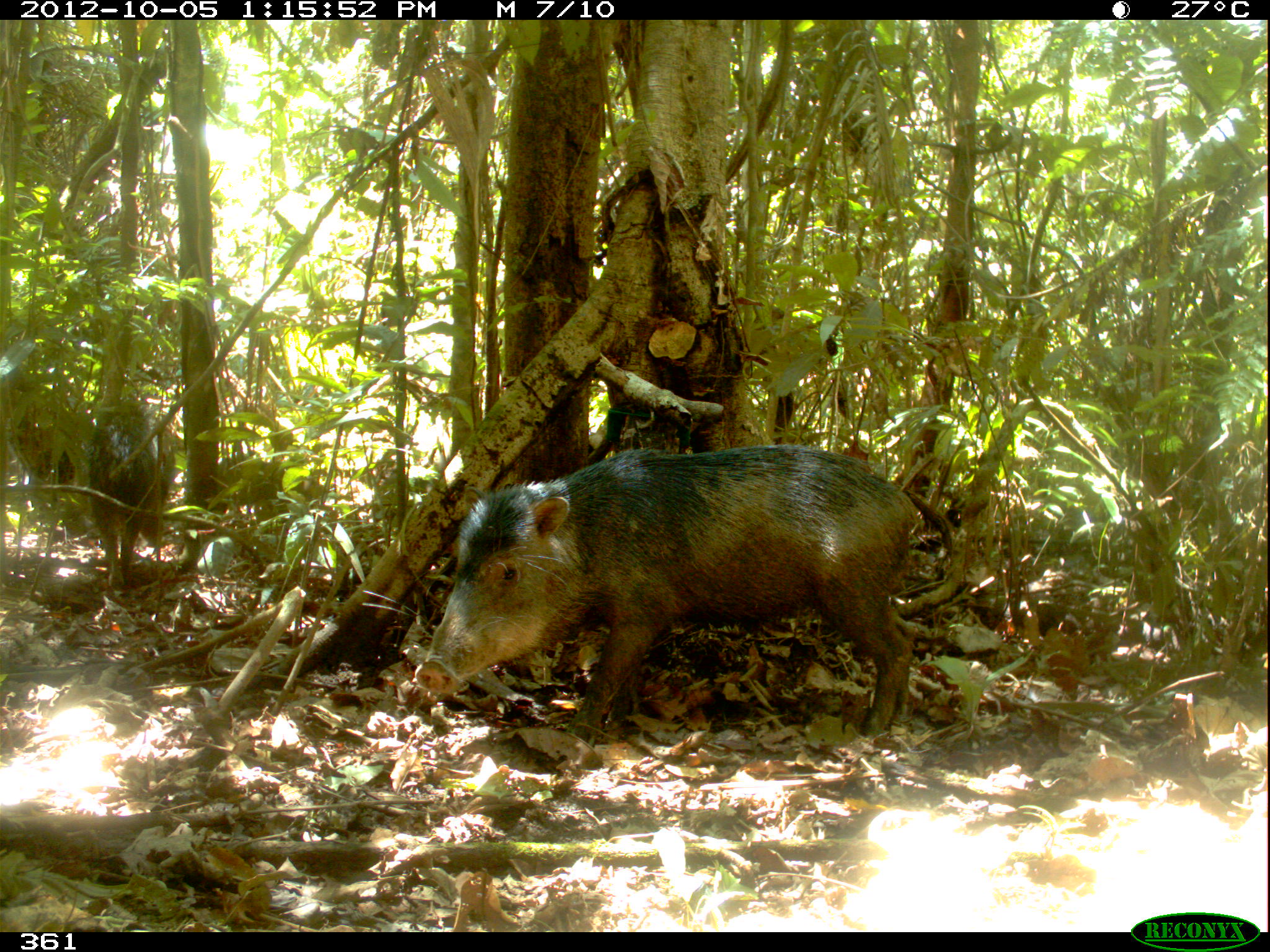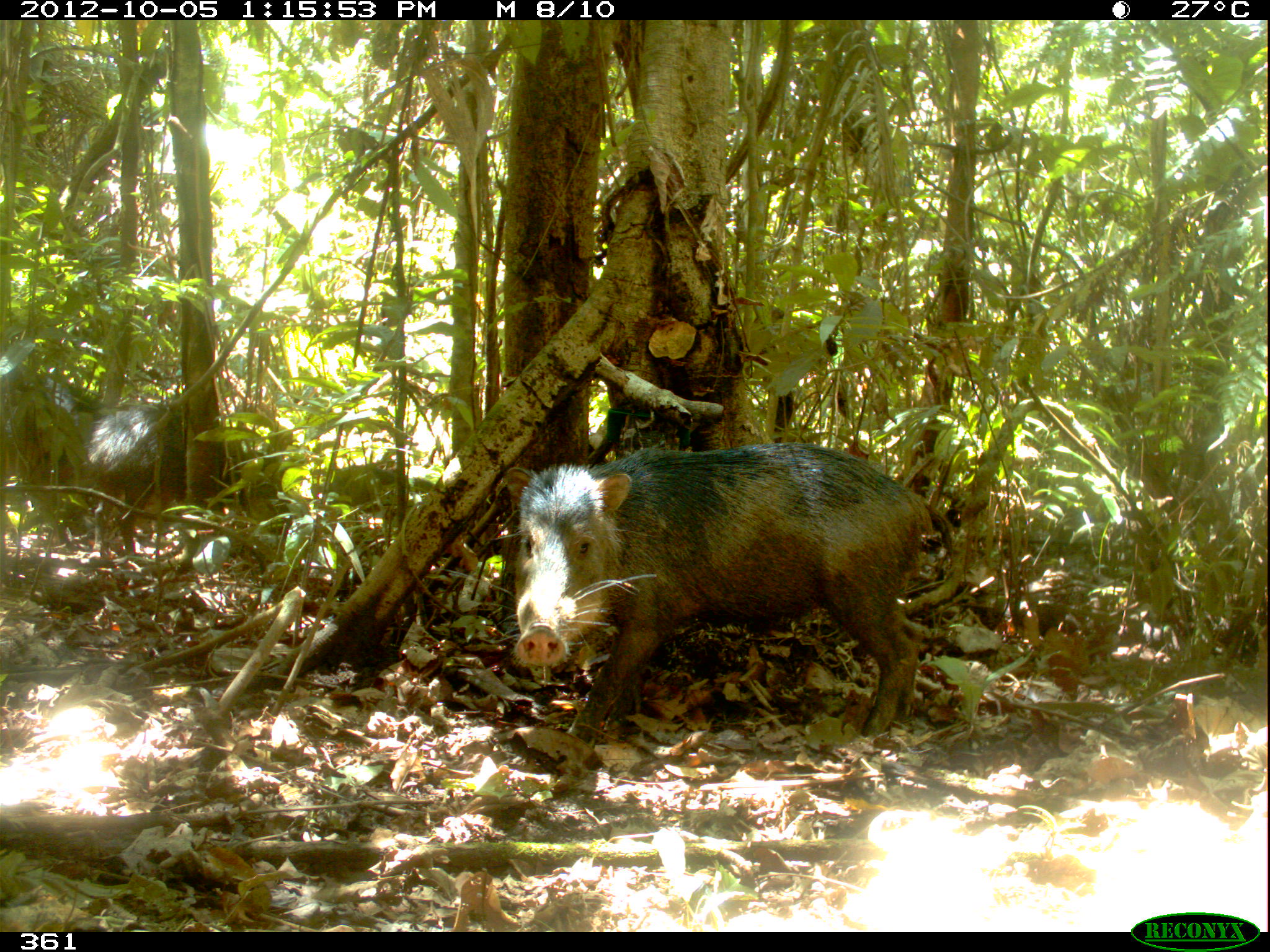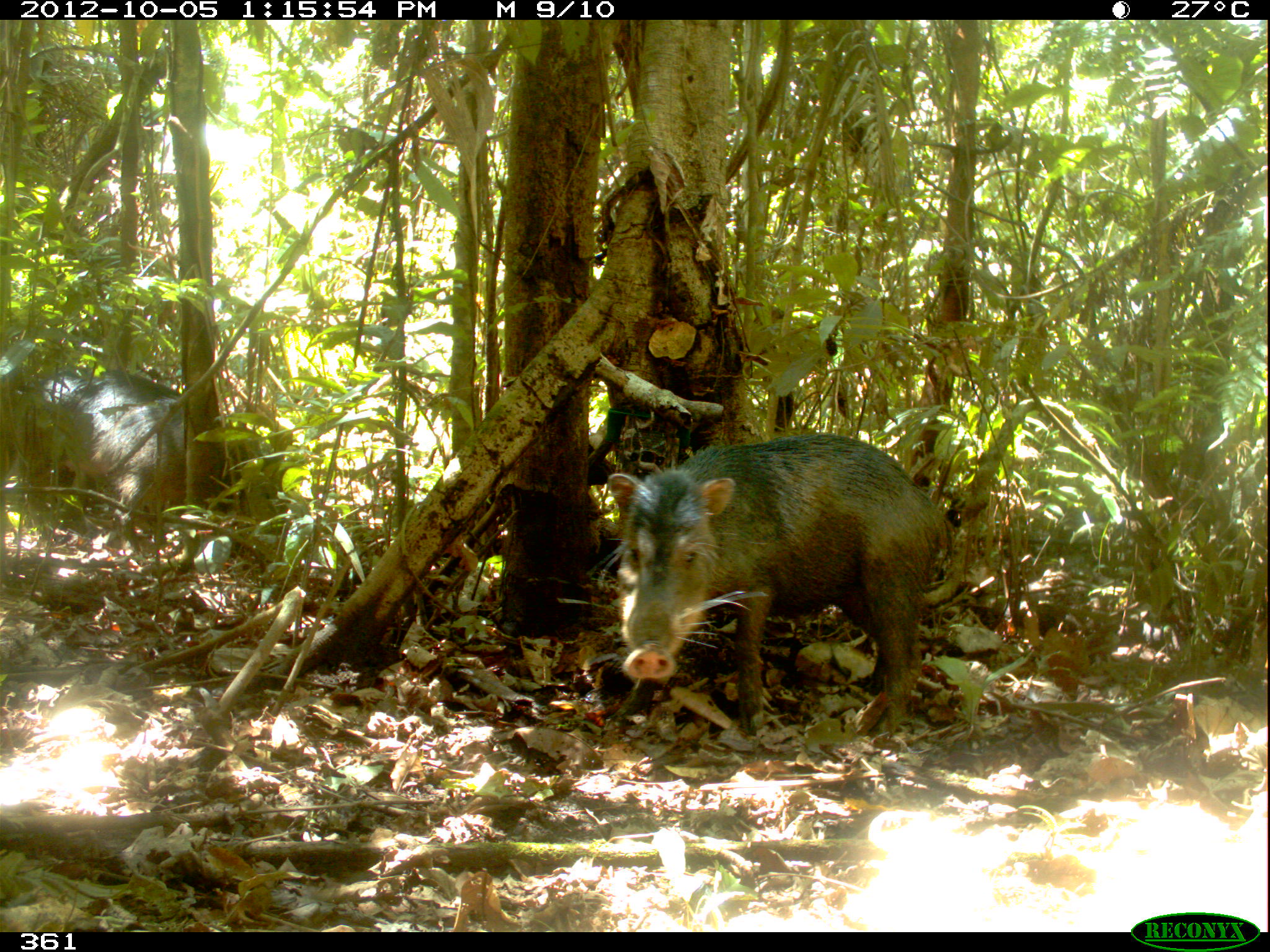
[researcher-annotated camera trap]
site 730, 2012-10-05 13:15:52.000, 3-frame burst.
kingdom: Animalia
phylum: Chordata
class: Mammalia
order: Artiodactyla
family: Tayassuidae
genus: Tayassu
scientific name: Tayassu pecari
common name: white-lipped peccary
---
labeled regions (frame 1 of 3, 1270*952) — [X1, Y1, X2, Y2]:
tayassu pecari: [408, 441, 953, 745]; [84, 399, 175, 587]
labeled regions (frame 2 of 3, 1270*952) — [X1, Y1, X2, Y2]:
tayassu pecari: [439, 441, 954, 745]; [80, 396, 244, 558]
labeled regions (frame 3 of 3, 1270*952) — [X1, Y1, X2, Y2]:
tayassu pecari: [599, 430, 955, 742]; [25, 363, 255, 555]